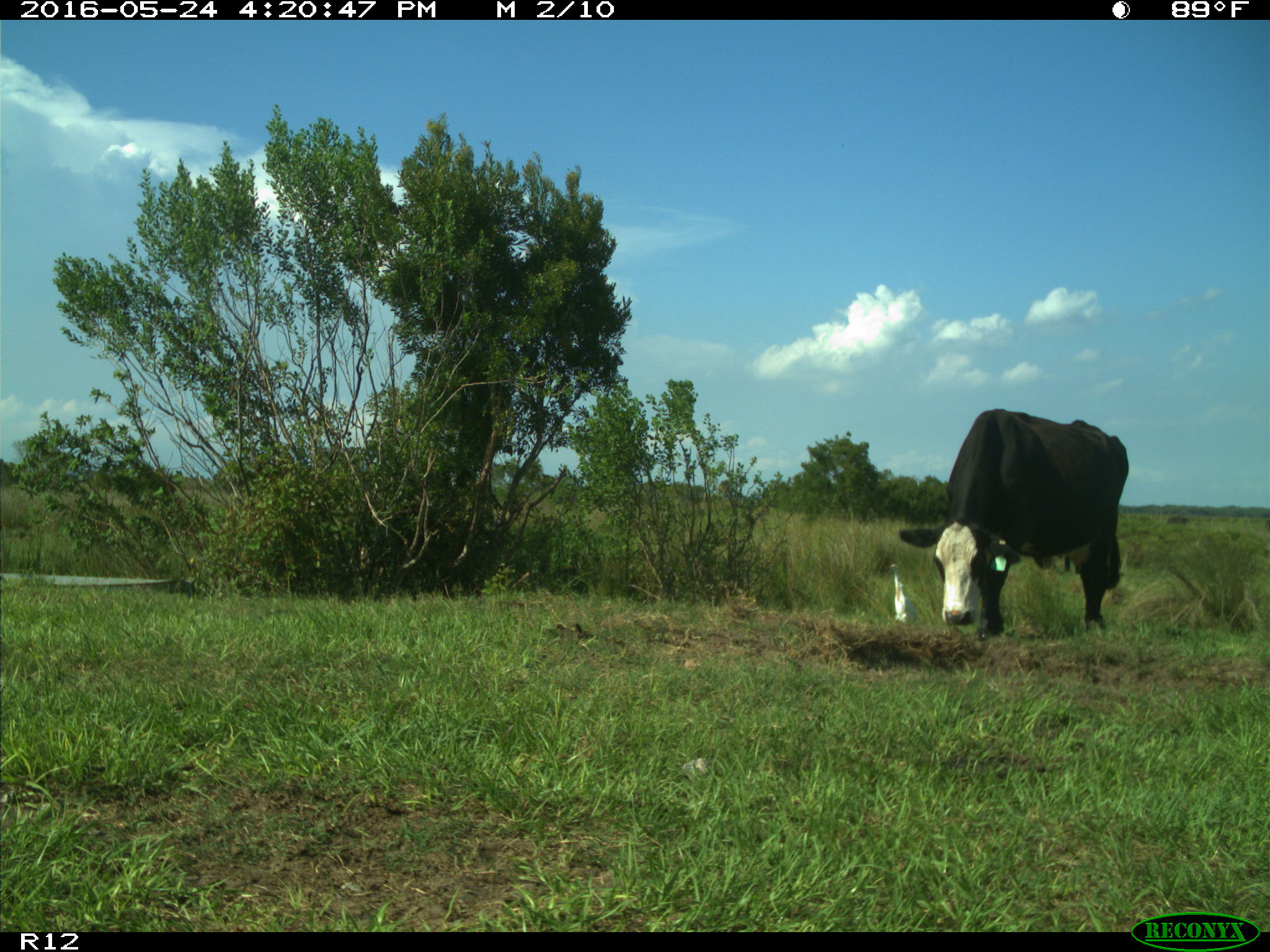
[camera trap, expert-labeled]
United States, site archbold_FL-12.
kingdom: Animalia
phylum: Chordata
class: Mammalia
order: Artiodactyla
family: Bovidae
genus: Bos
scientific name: Bos taurus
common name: domestic cow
Bos taurus (domestic cow).